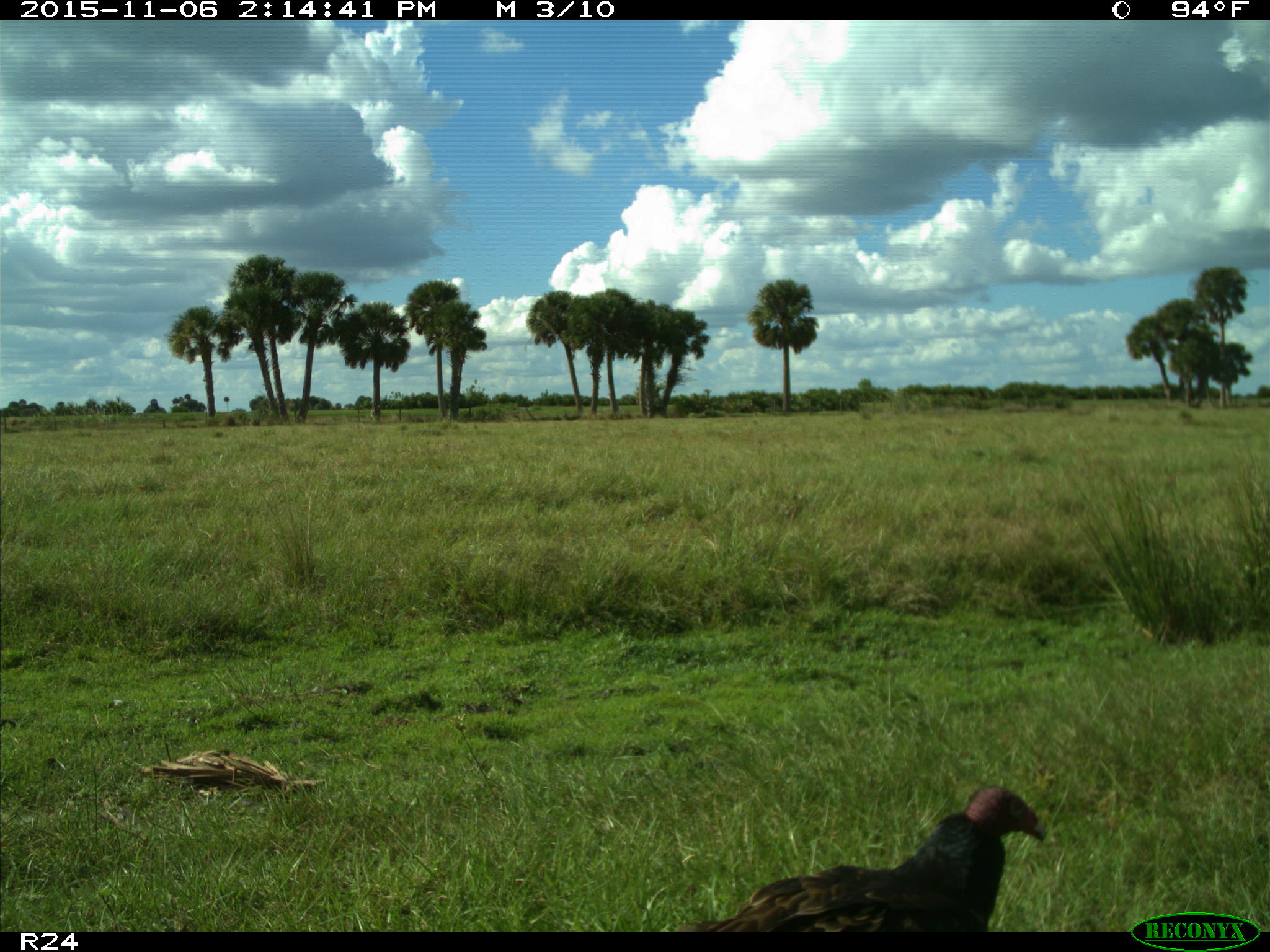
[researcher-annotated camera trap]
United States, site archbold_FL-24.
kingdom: Animalia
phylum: Chordata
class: Aves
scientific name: Aves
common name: birds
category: unidentified bird